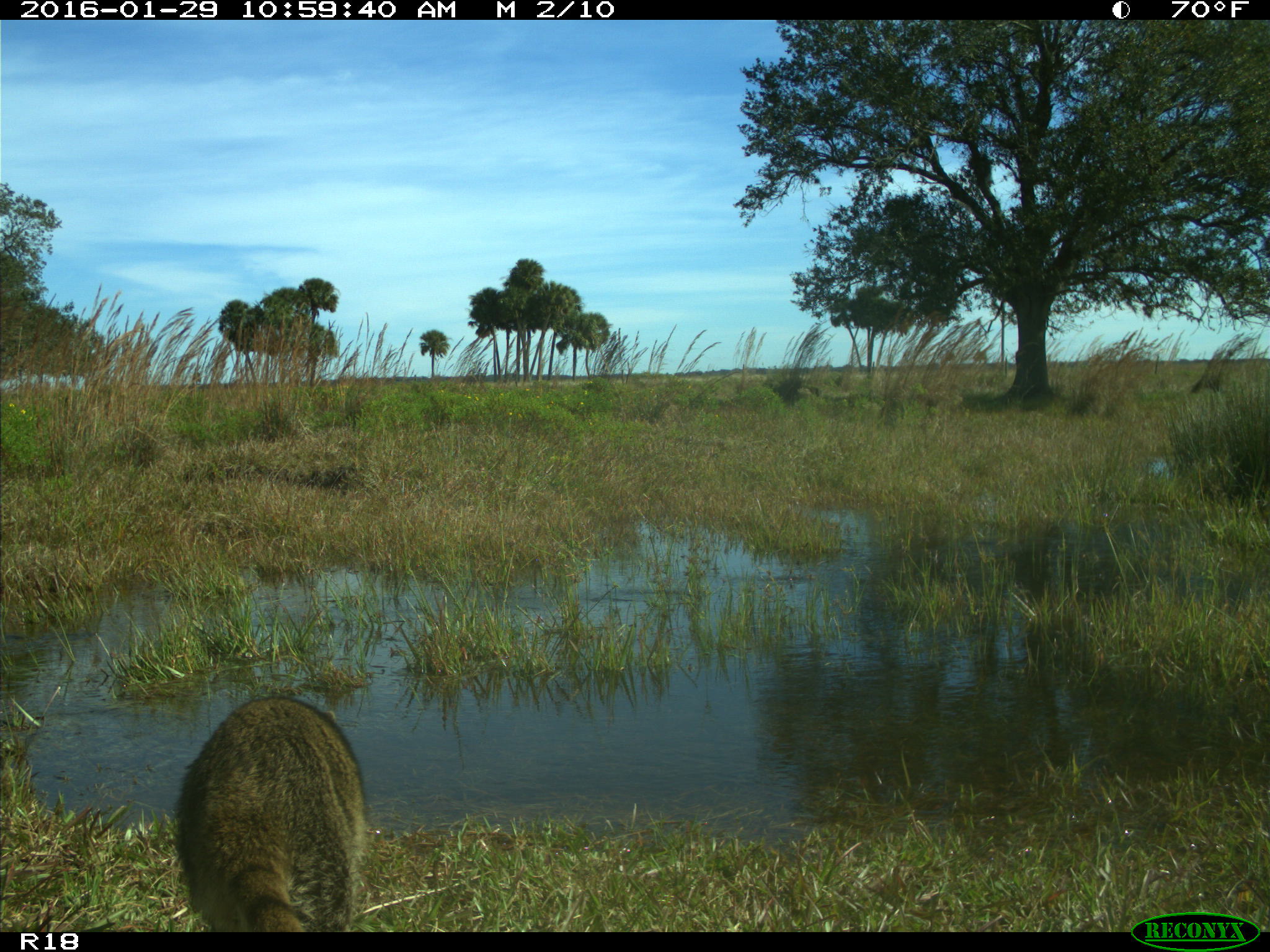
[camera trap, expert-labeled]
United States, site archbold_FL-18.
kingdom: Animalia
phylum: Chordata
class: Mammalia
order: Carnivora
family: Procyonidae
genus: Procyon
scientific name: Procyon lotor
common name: common raccoon